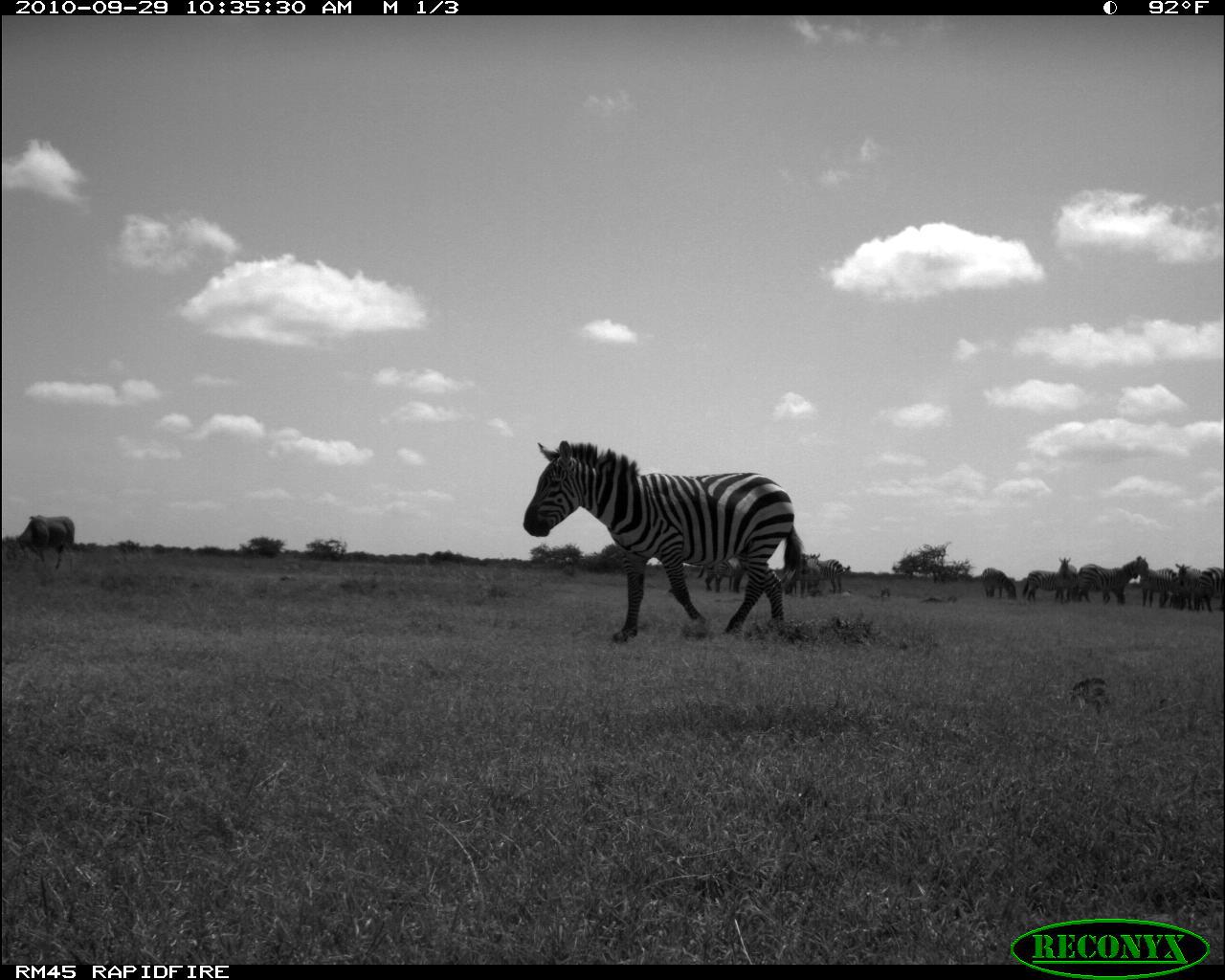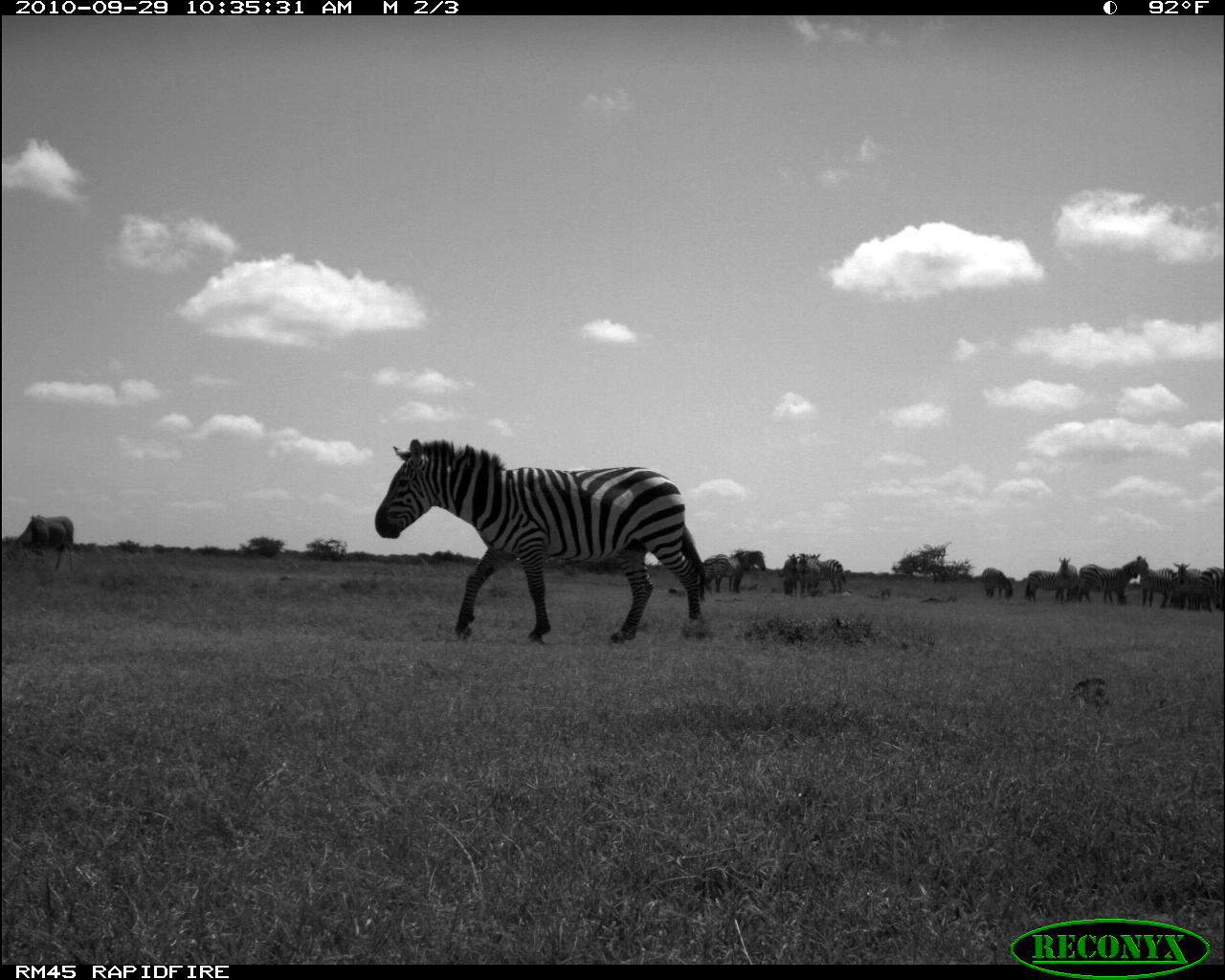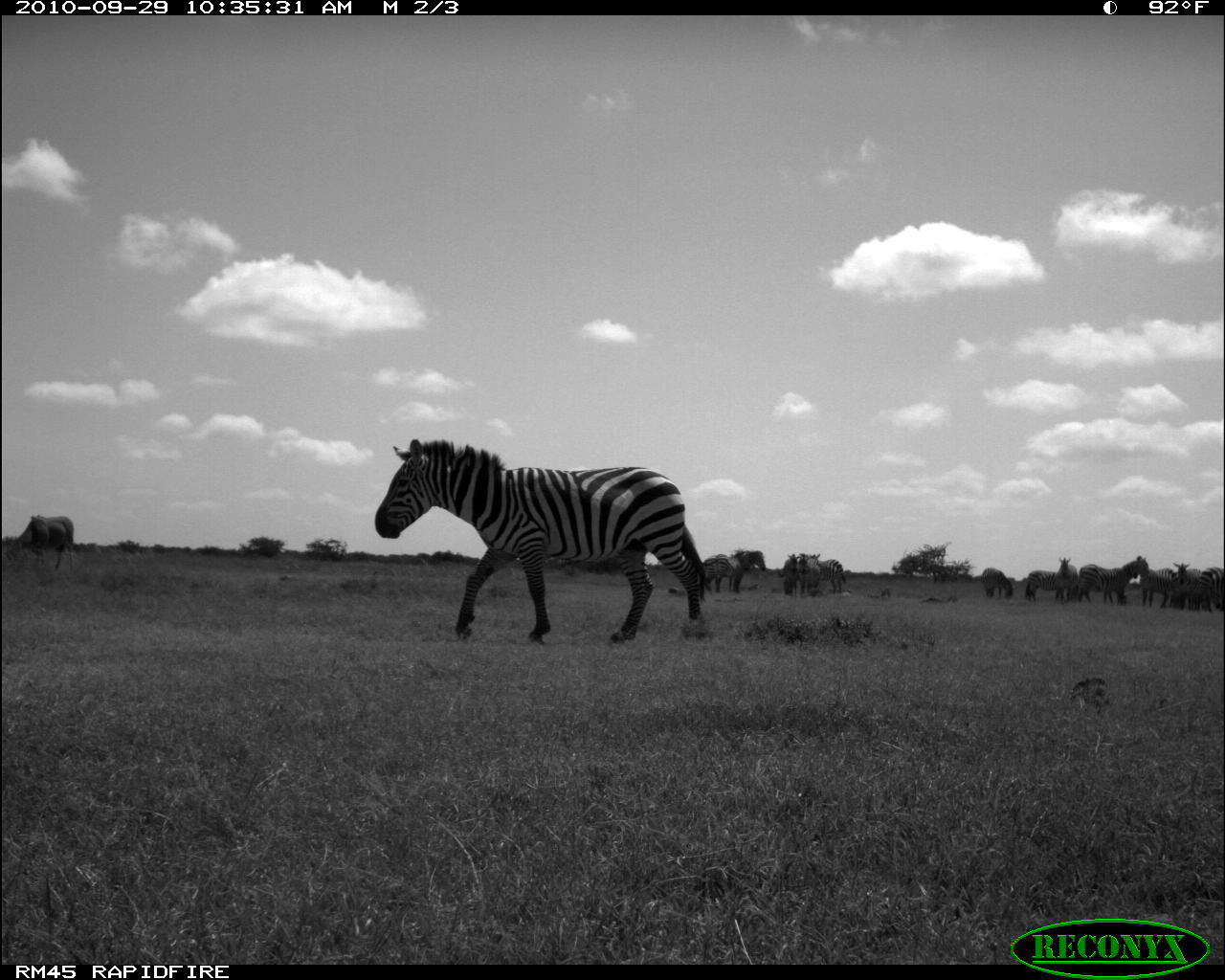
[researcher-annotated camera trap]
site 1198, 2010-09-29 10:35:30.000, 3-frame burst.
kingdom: Animalia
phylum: Chordata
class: Mammalia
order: Perissodactyla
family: Equidae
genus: Equus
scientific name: Equus quagga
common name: plains zebra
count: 13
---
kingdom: Animalia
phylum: Chordata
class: Mammalia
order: Artiodactyla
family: Bovidae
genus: Tragelaphus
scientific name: Tragelaphus oryx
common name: eland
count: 1